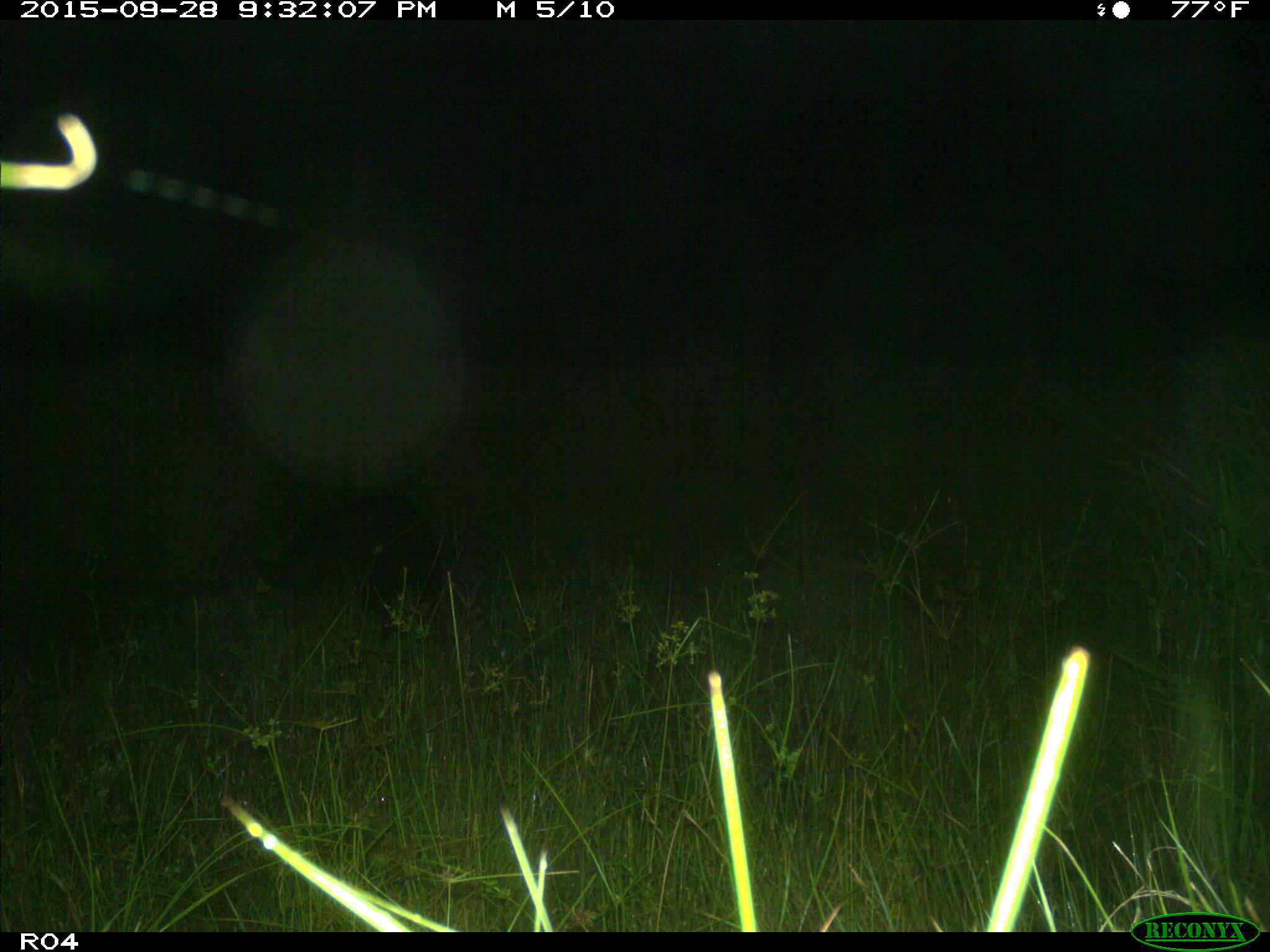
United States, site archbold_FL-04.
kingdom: Animalia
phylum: Chordata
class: Mammalia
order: Artiodactyla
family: Suidae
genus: Sus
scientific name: Sus scrofa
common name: wild boar